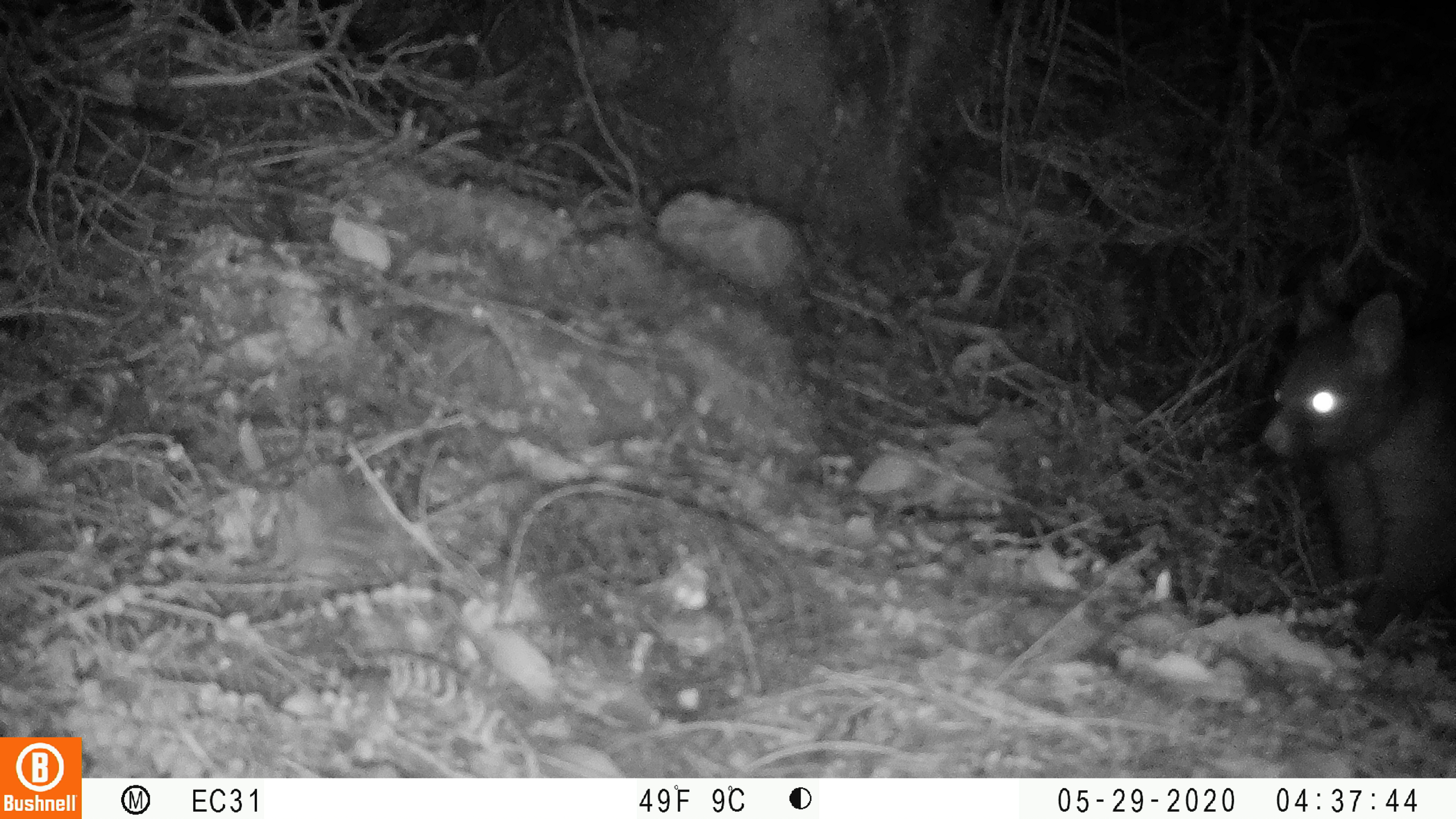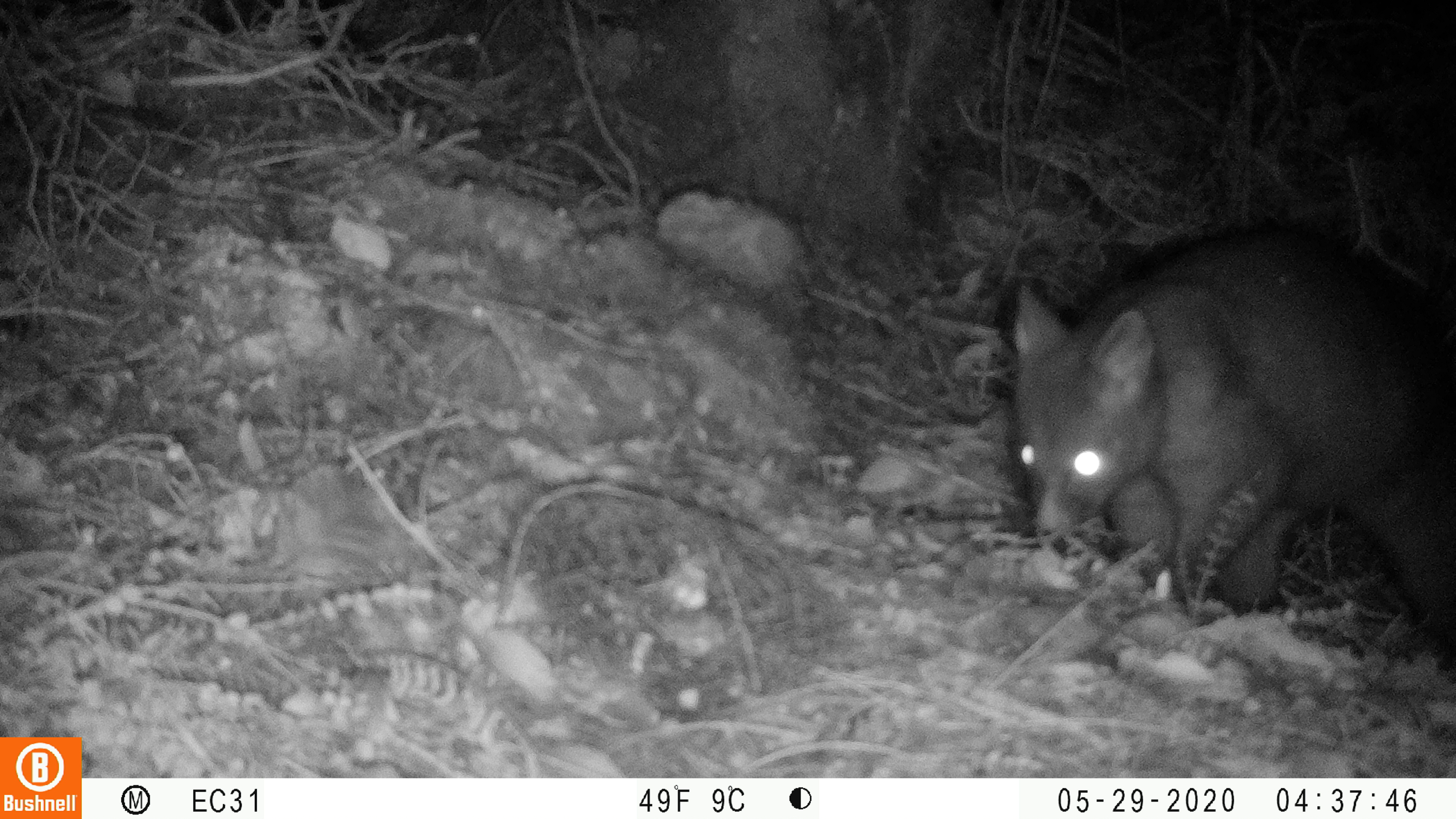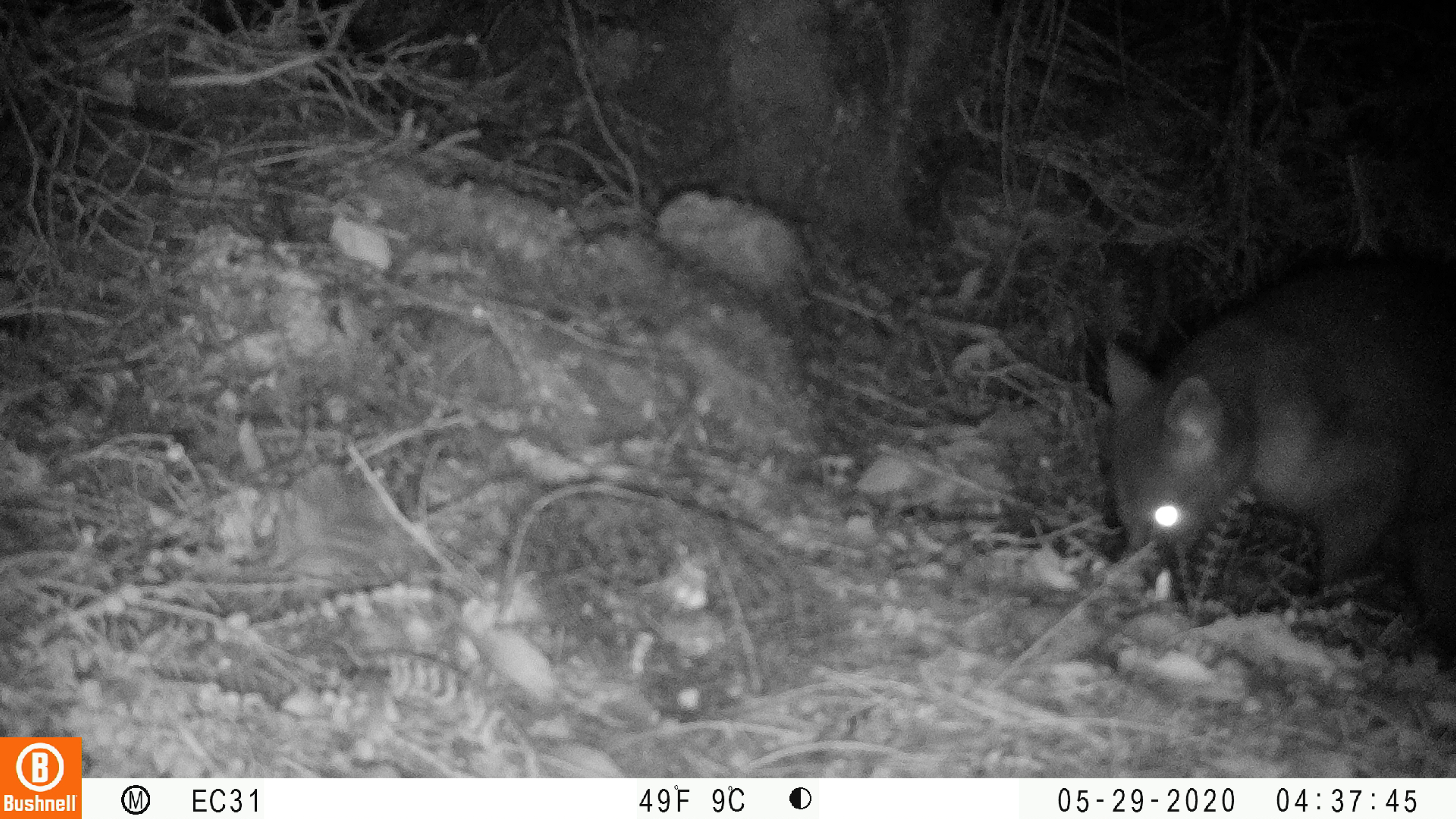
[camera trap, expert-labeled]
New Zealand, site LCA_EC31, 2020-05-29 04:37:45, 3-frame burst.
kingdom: Animalia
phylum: Chordata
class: Mammalia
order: Diprotodontia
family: Phalangeridae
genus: Trichosurus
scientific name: Trichosurus vulpecula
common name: common brushtail possum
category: possum